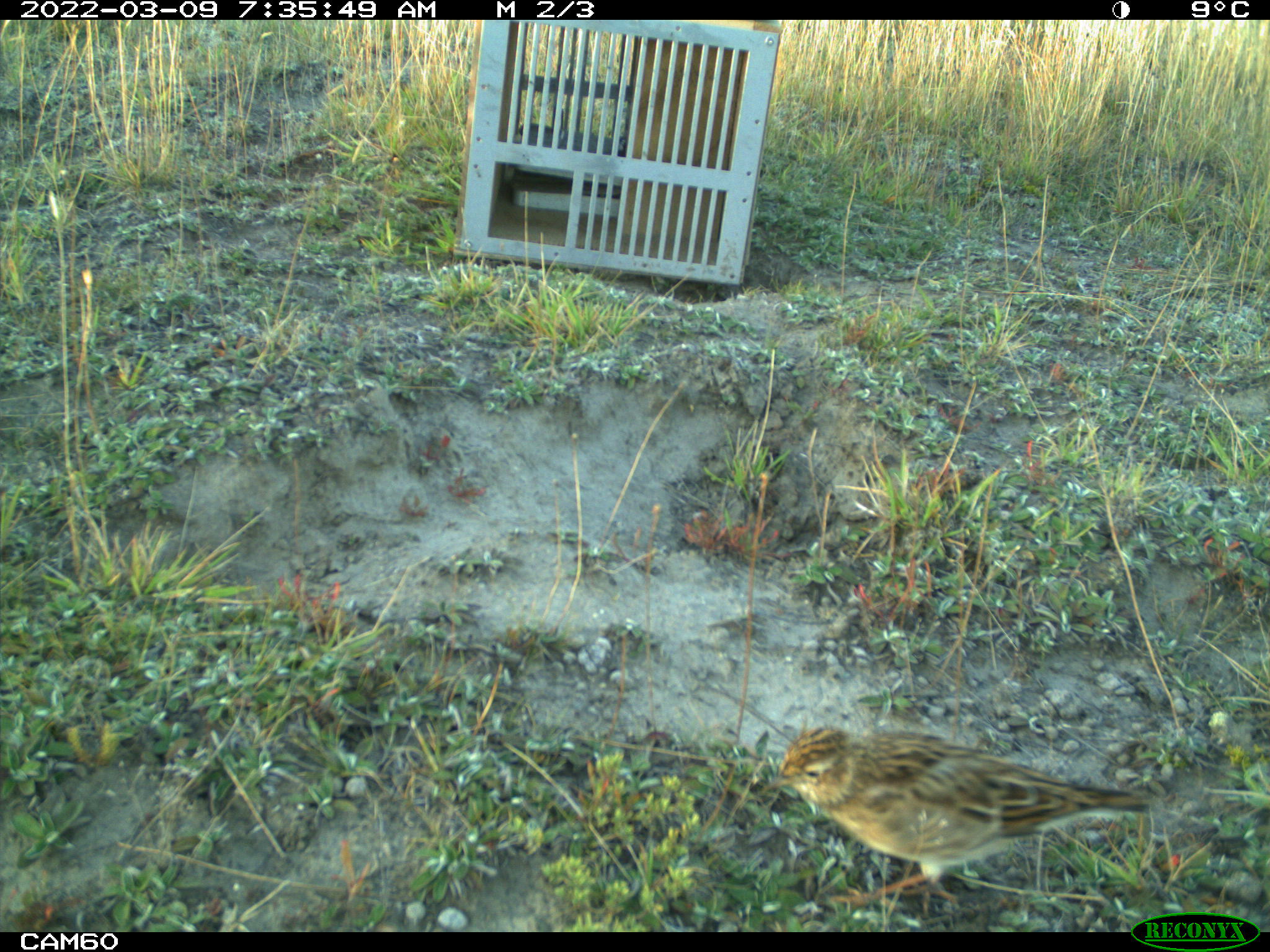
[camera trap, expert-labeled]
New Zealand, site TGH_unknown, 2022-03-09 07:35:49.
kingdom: Animalia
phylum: Chordata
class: Aves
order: Passeriformes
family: Motacillidae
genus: Anthus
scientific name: Anthus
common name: pipit